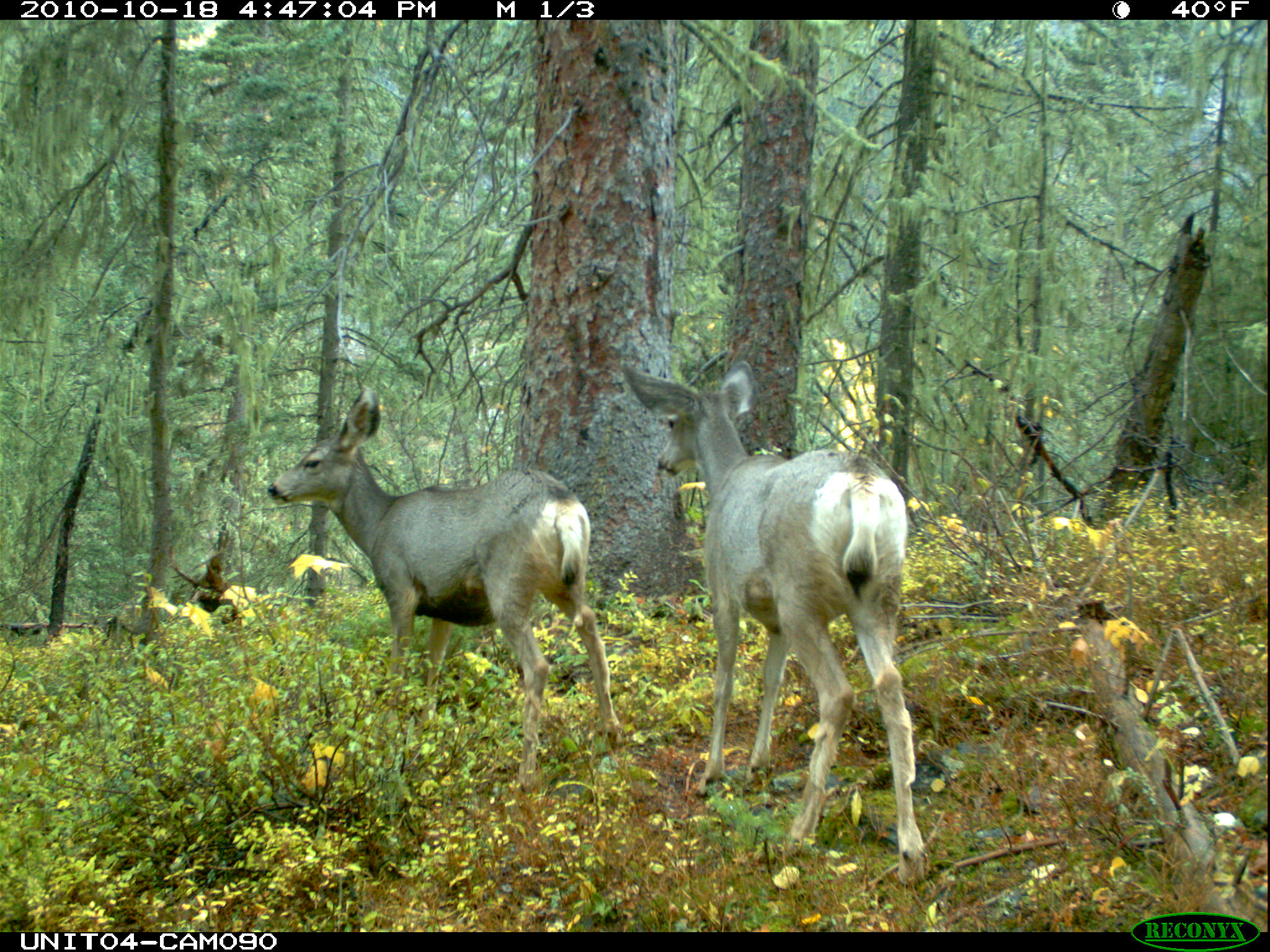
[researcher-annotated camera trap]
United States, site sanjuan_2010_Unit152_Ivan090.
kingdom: Animalia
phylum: Chordata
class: Mammalia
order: Artiodactyla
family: Cervidae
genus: Odocoileus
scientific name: Odocoileus hemionus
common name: mule deer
Odocoileus hemionus (mule deer).